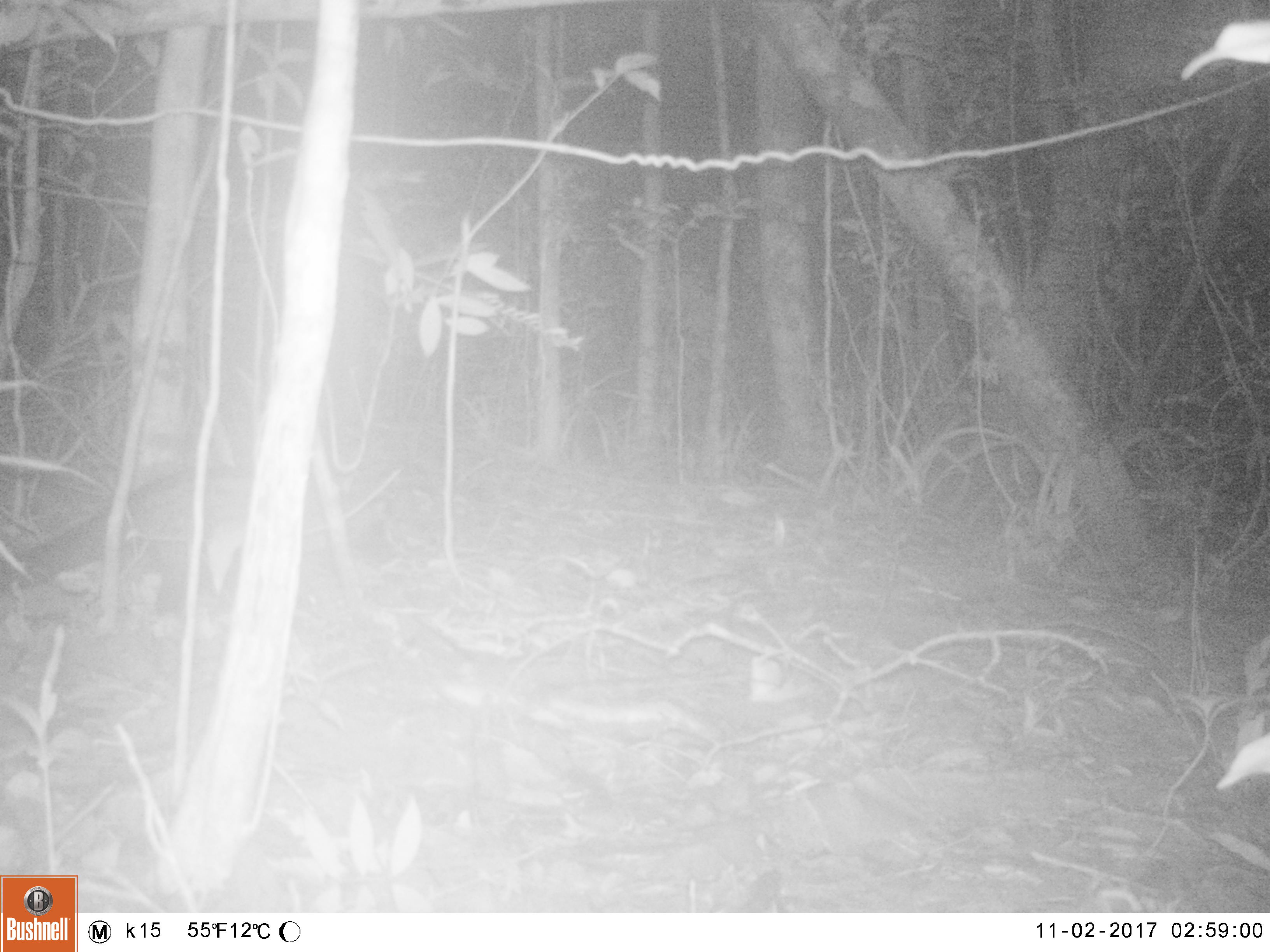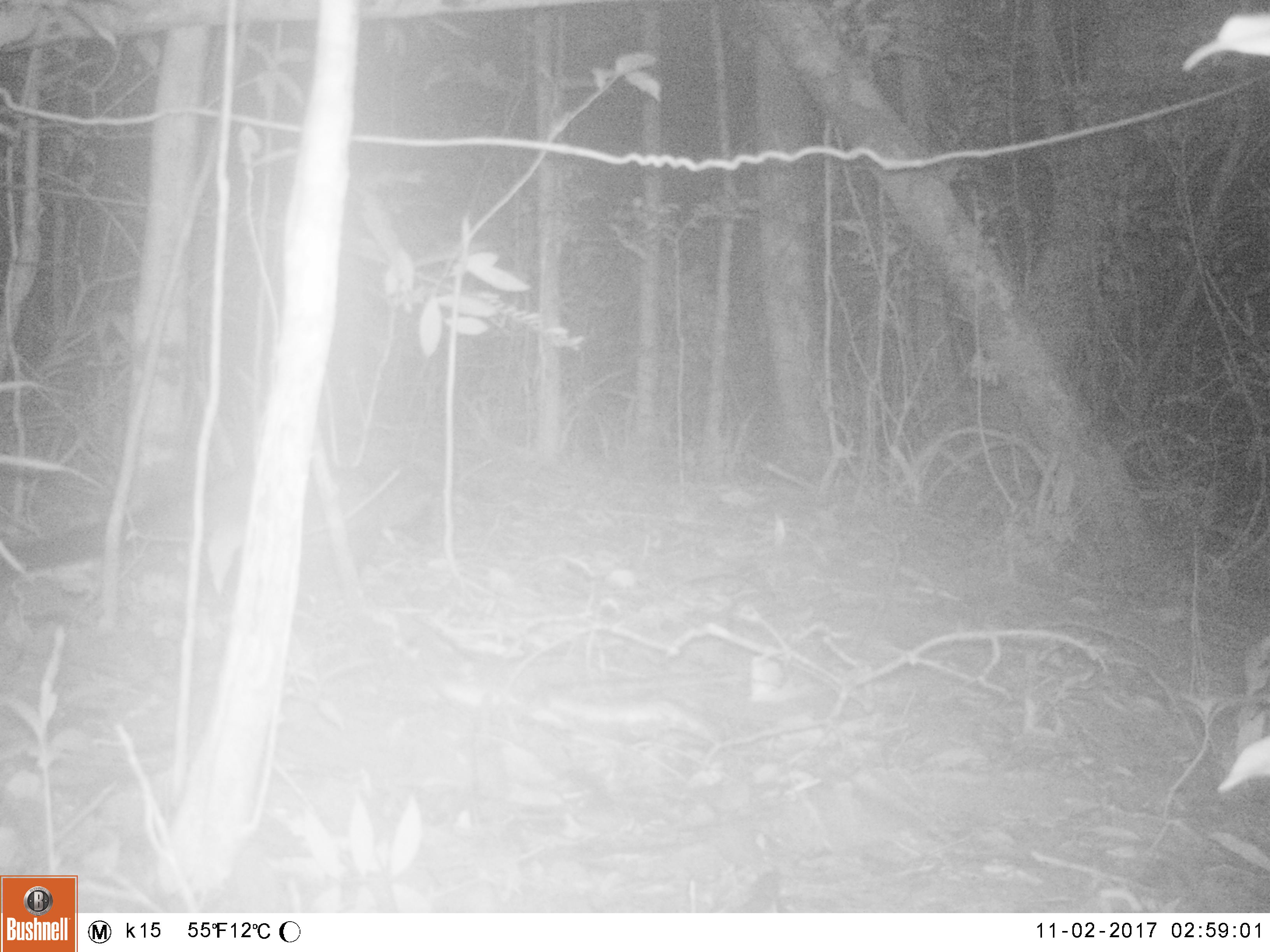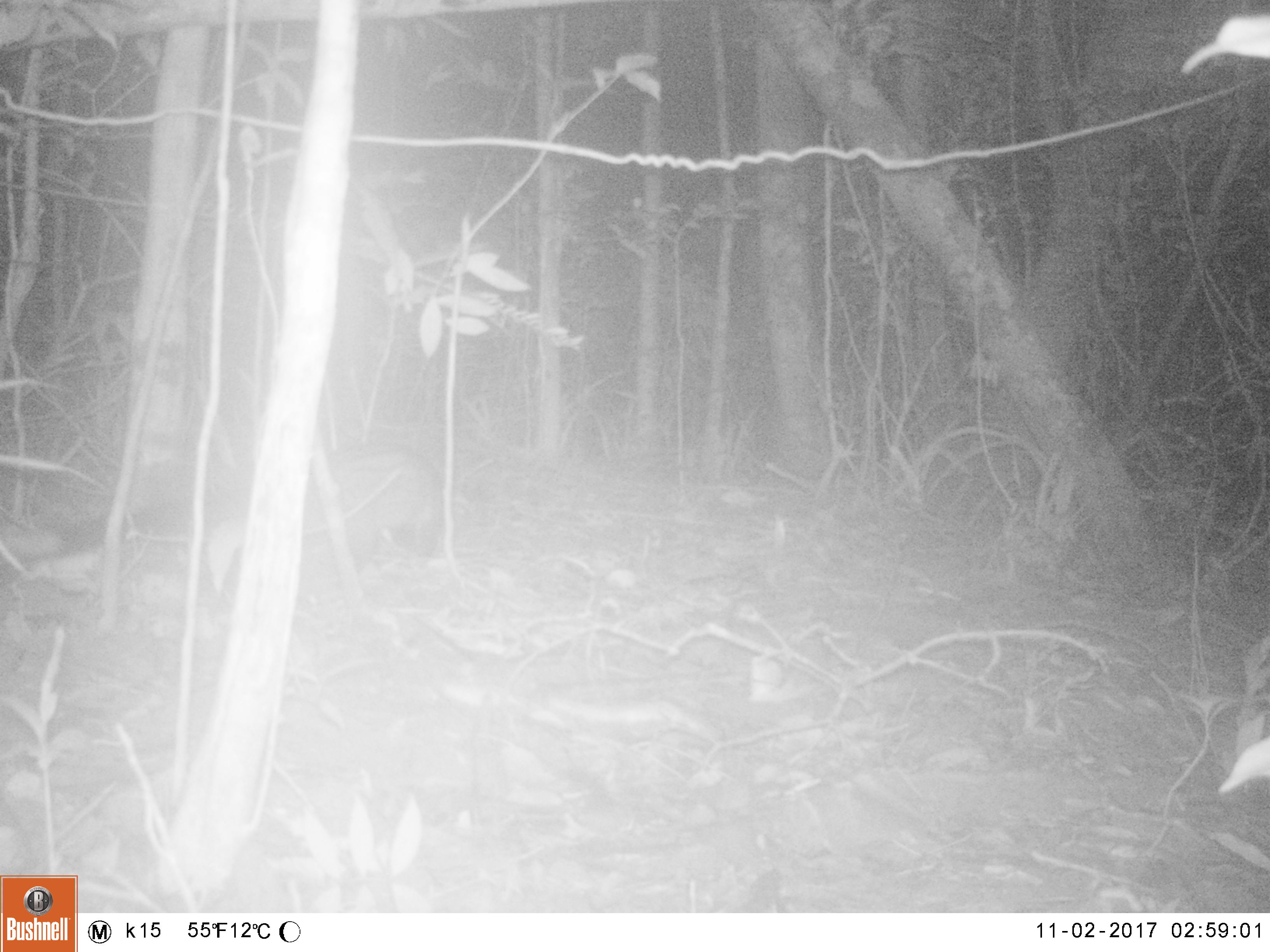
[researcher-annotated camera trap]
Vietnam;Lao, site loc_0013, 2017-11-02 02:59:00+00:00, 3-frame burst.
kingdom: Animalia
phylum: Chordata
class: Mammalia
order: Carnivora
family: Viverridae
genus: Paradoxurus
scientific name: Paradoxurus hermaphroditus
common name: common palm civet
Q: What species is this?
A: Common palm civet (Paradoxurus hermaphroditus).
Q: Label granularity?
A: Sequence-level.